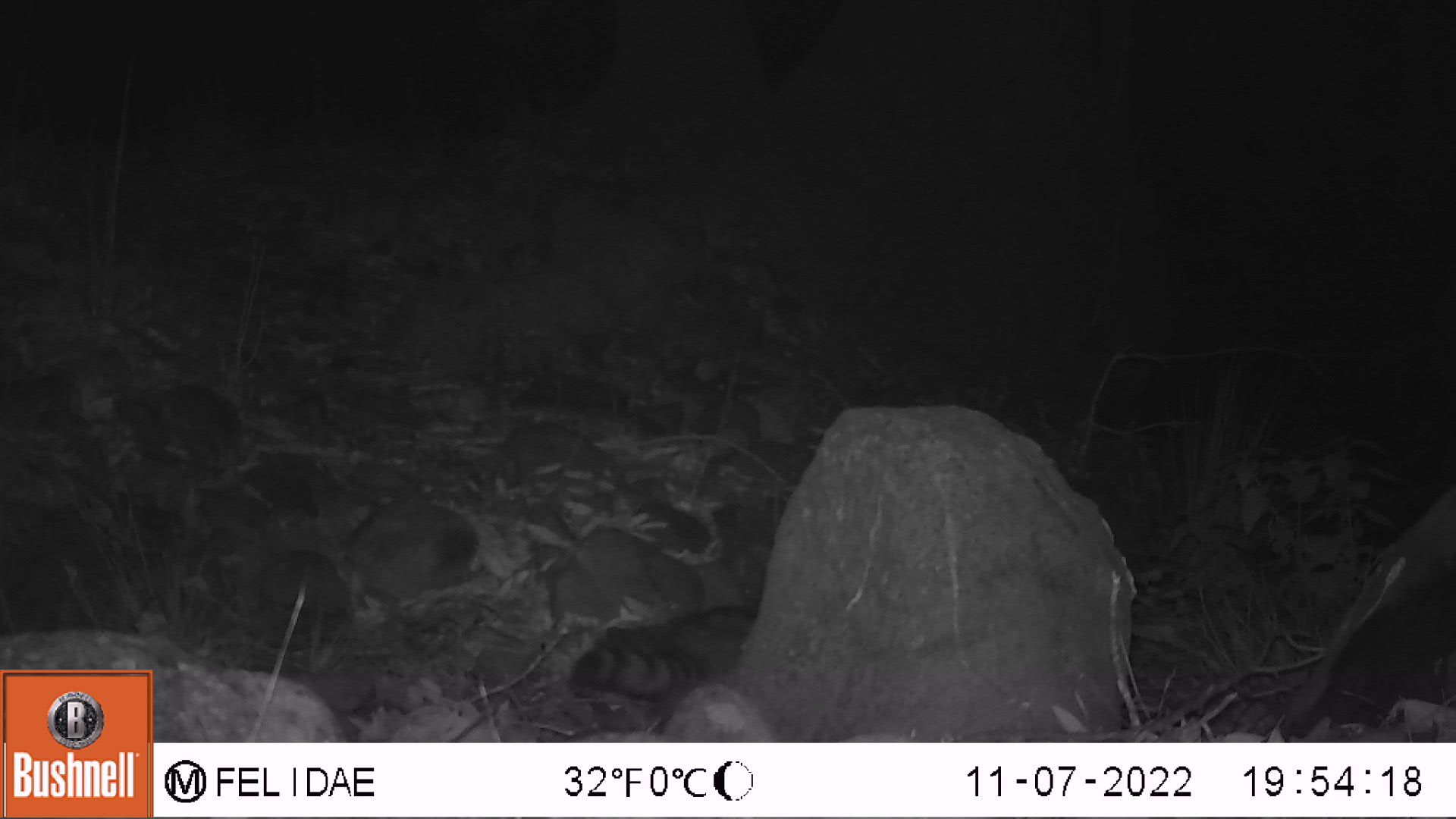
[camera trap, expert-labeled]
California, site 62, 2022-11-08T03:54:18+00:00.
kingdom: Animalia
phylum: Chordata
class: Mammalia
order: Carnivora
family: Procyonidae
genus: Procyon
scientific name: Procyon lotor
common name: raccoon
Raccoon (Procyon lotor).